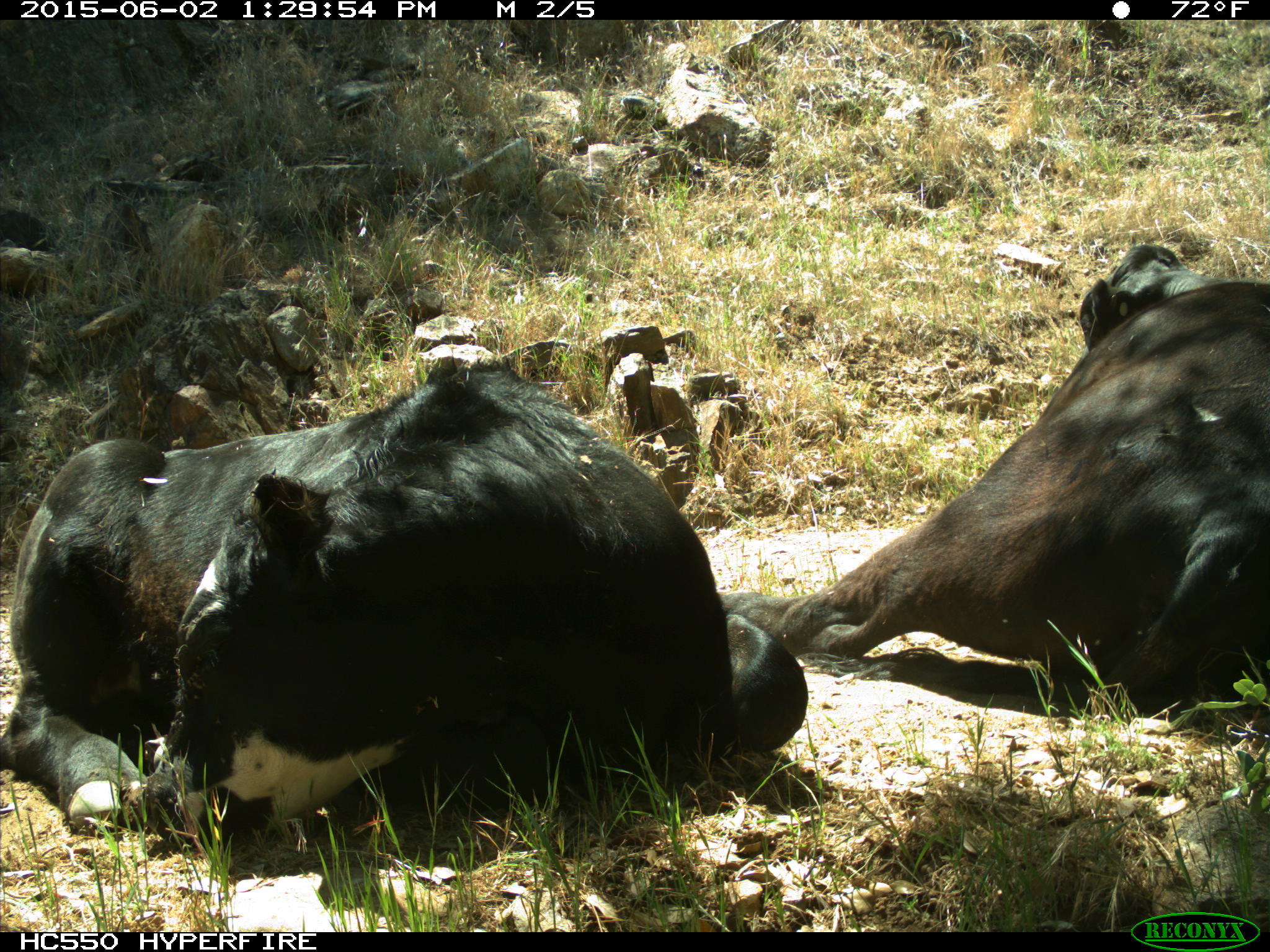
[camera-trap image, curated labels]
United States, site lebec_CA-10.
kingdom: Animalia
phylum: Chordata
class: Mammalia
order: Artiodactyla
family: Bovidae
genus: Bos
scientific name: Bos taurus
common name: domestic cow